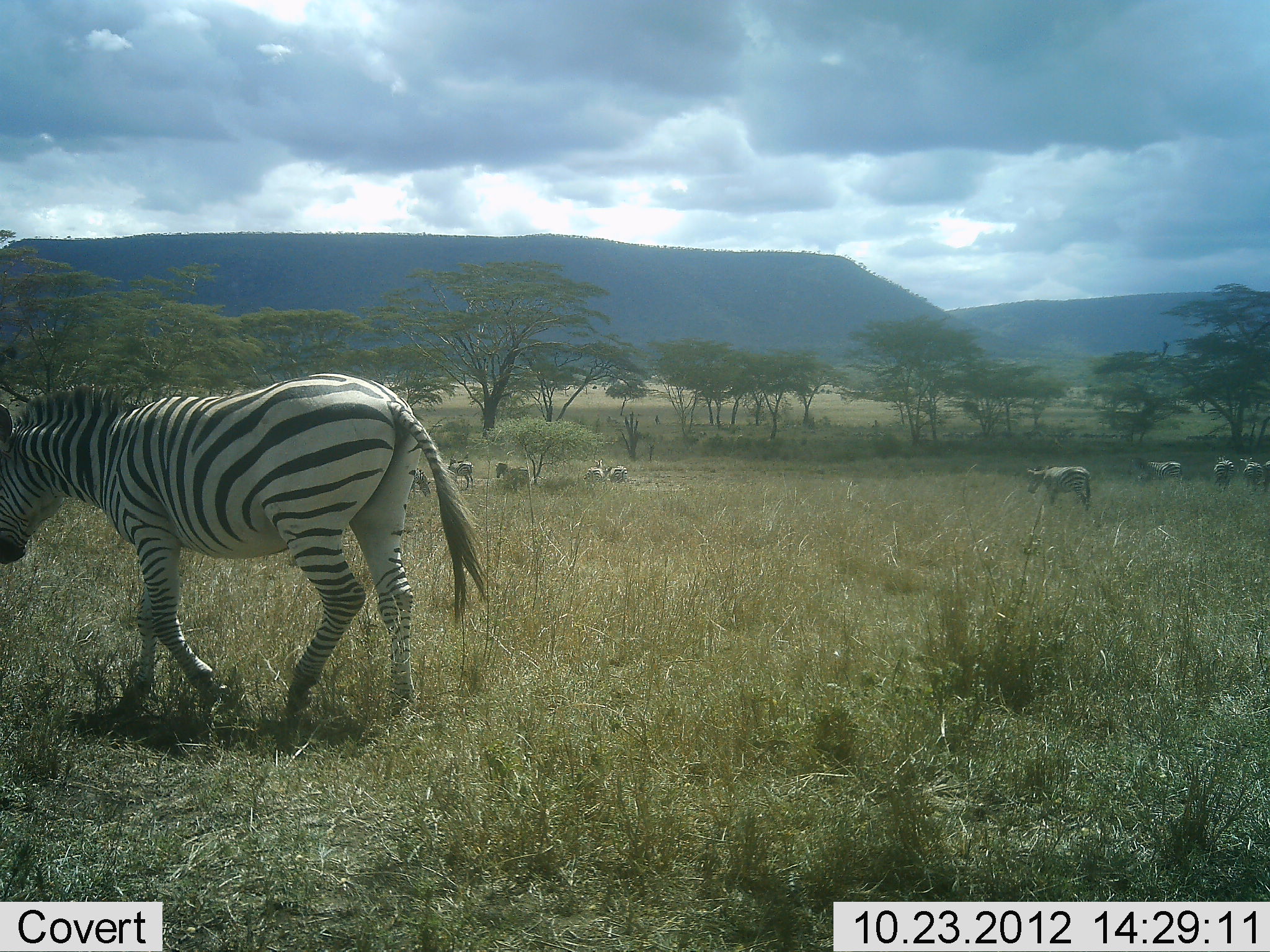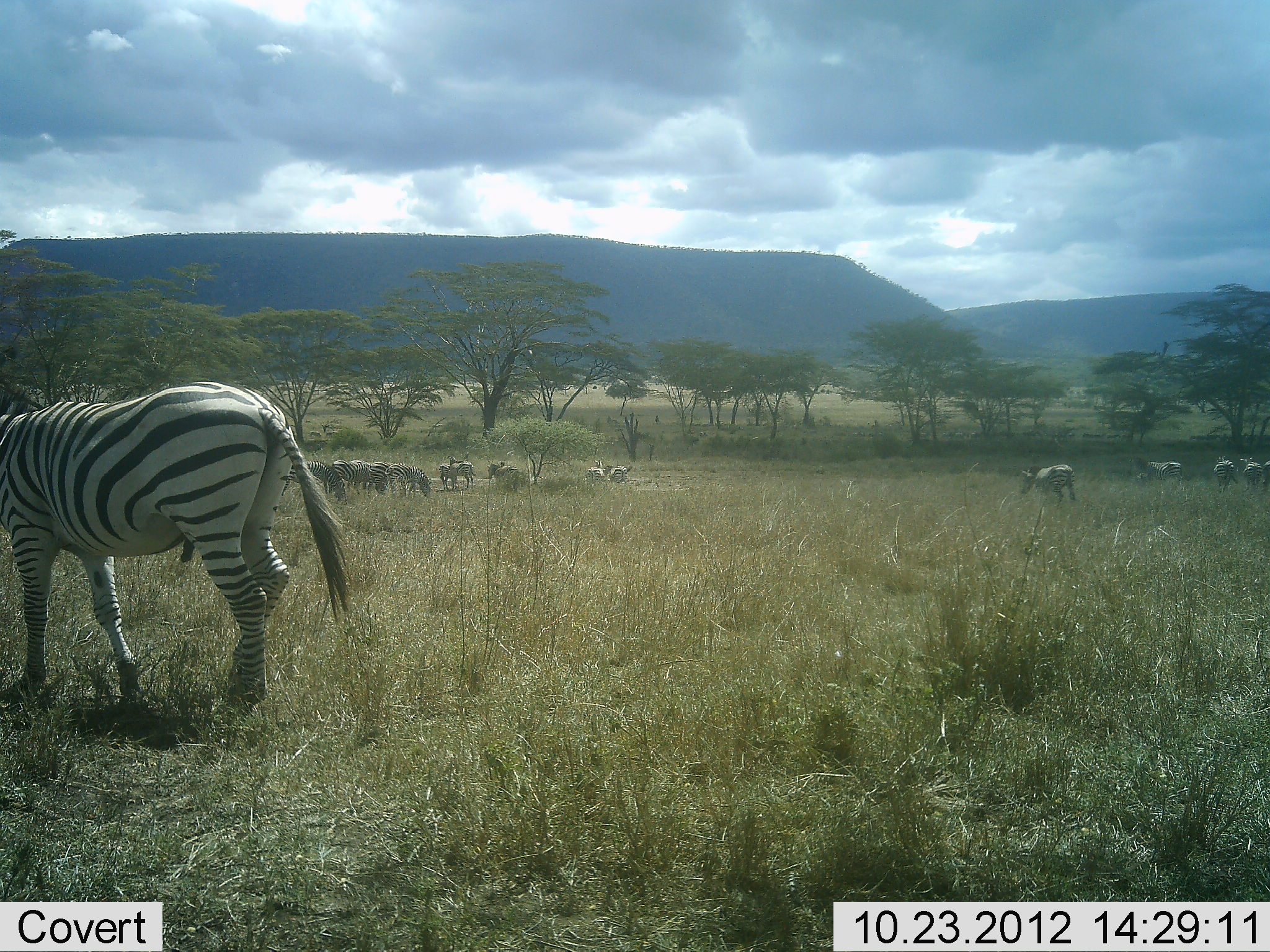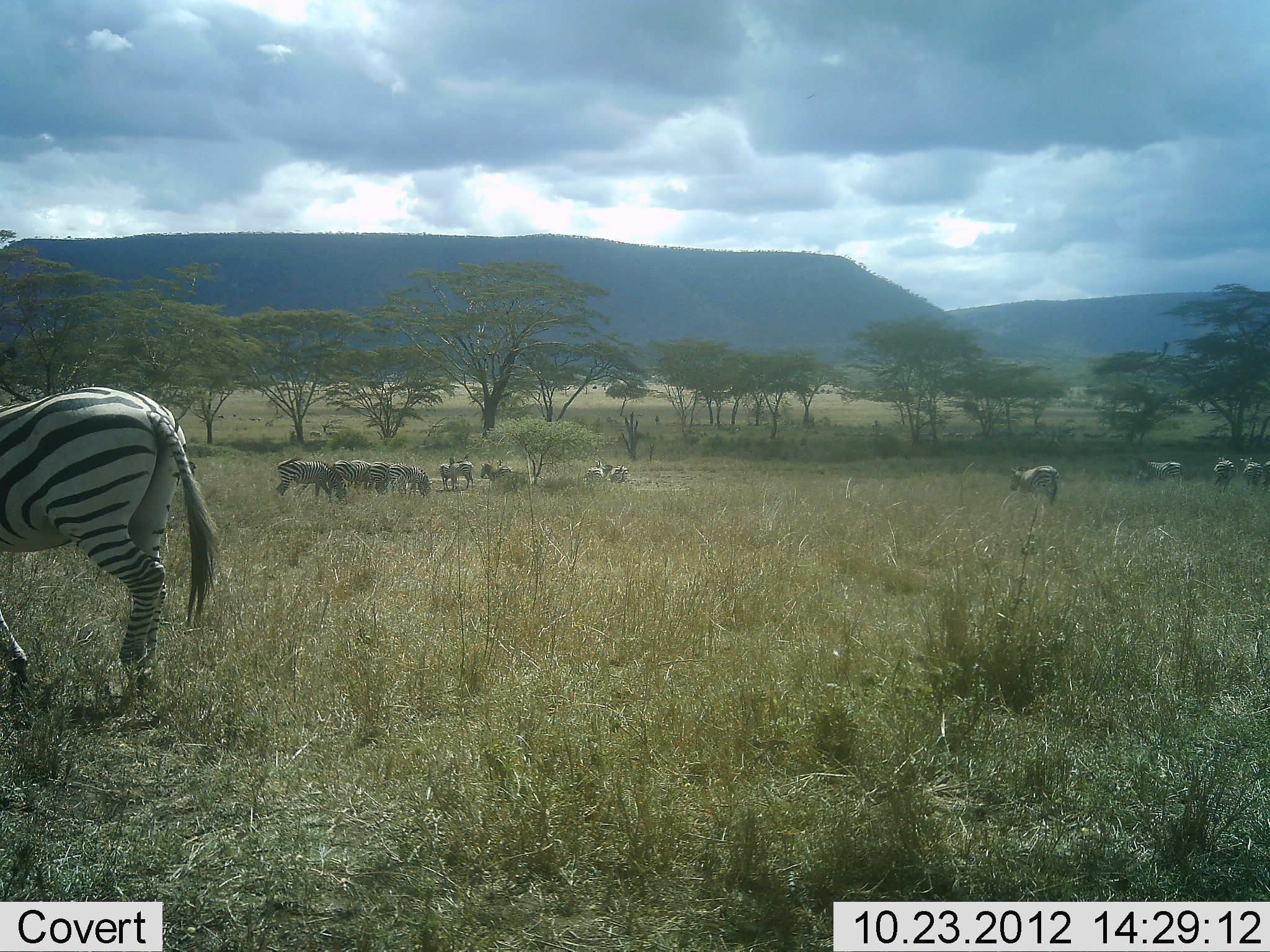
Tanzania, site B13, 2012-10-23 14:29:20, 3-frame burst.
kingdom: Animalia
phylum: Chordata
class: Mammalia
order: Perissodactyla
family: Equidae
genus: Equus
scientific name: Equus quagga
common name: plains zebra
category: zebra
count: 11-50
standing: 64%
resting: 0%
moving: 82%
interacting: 0%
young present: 0%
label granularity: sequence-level